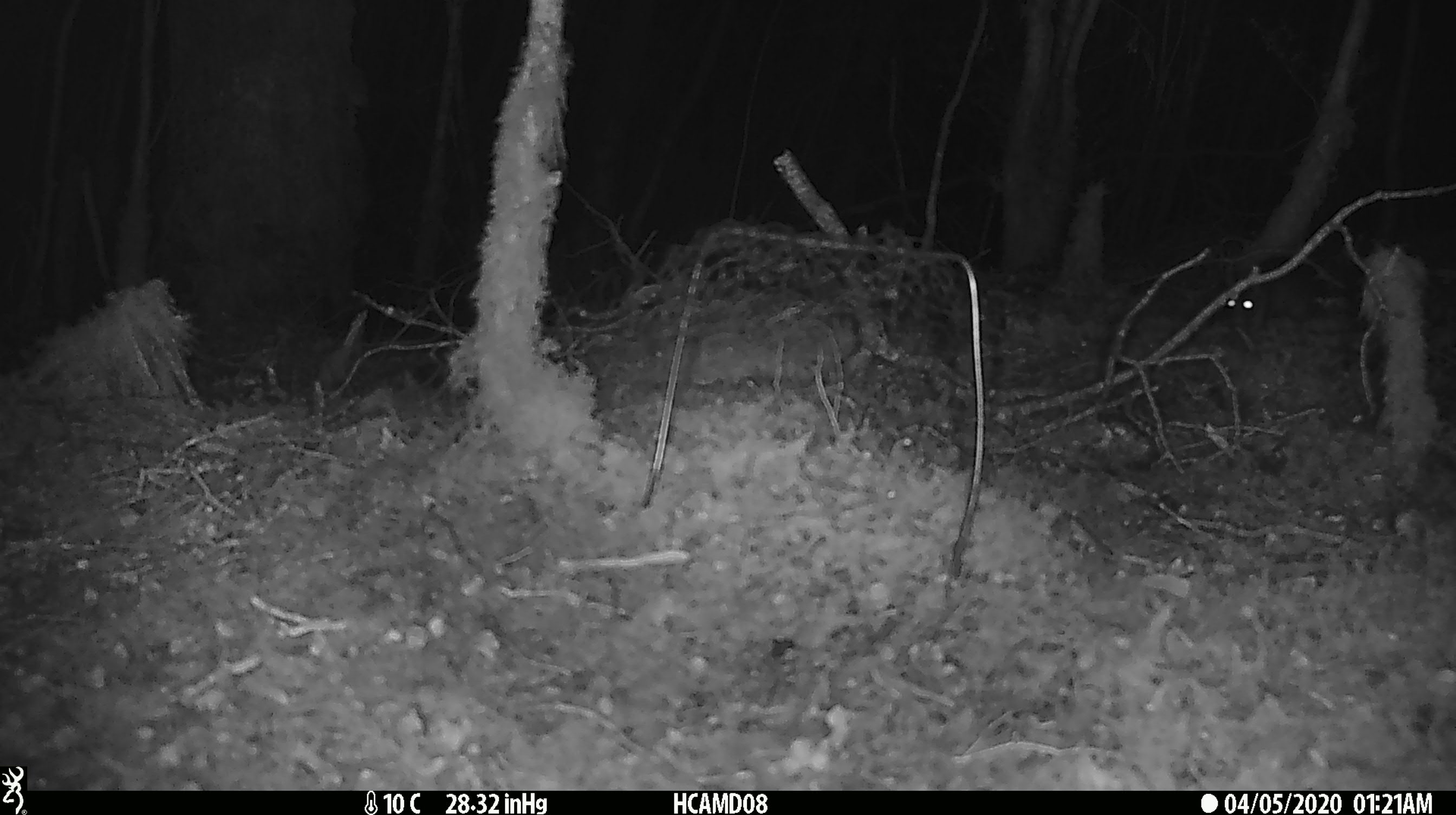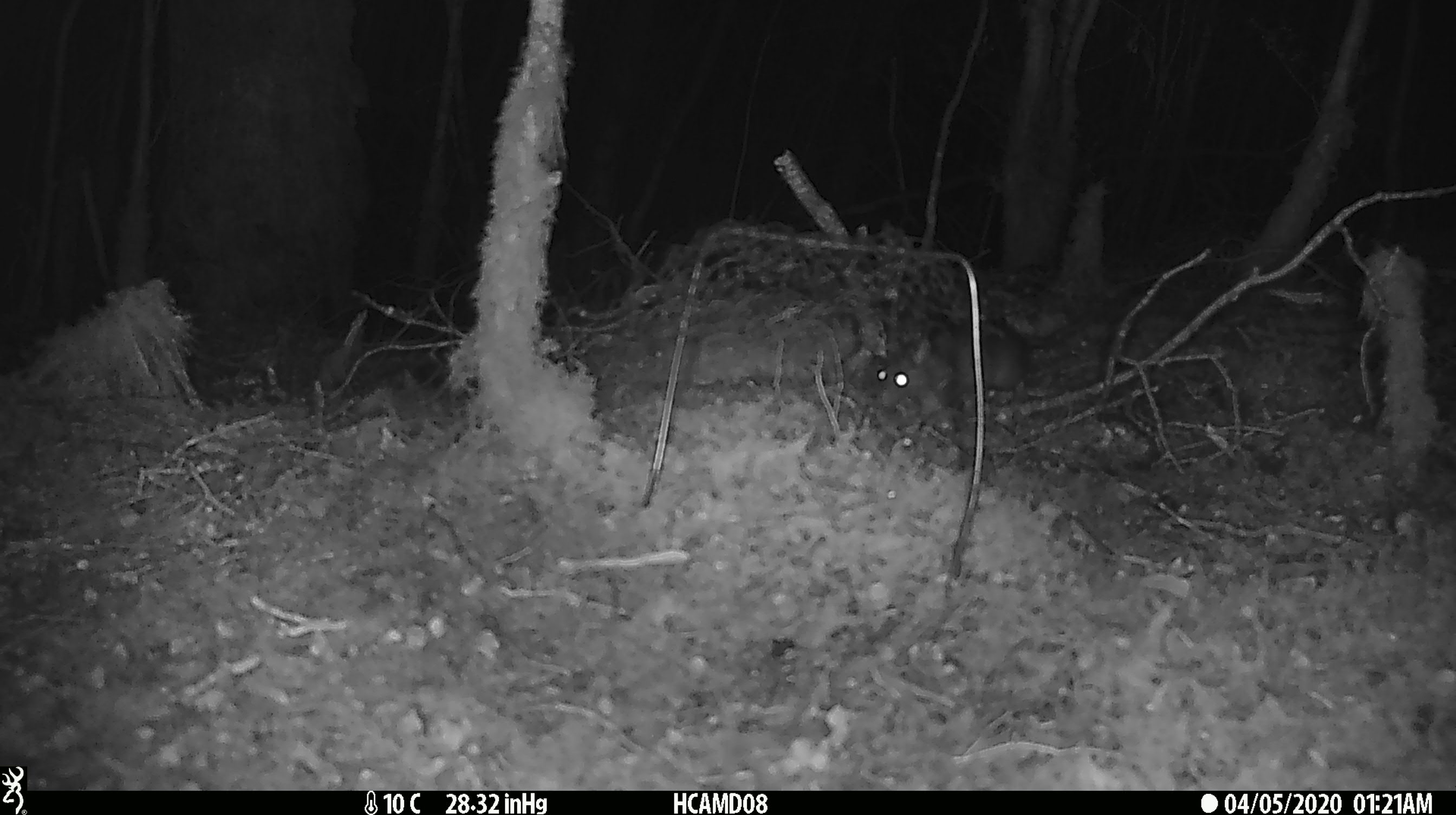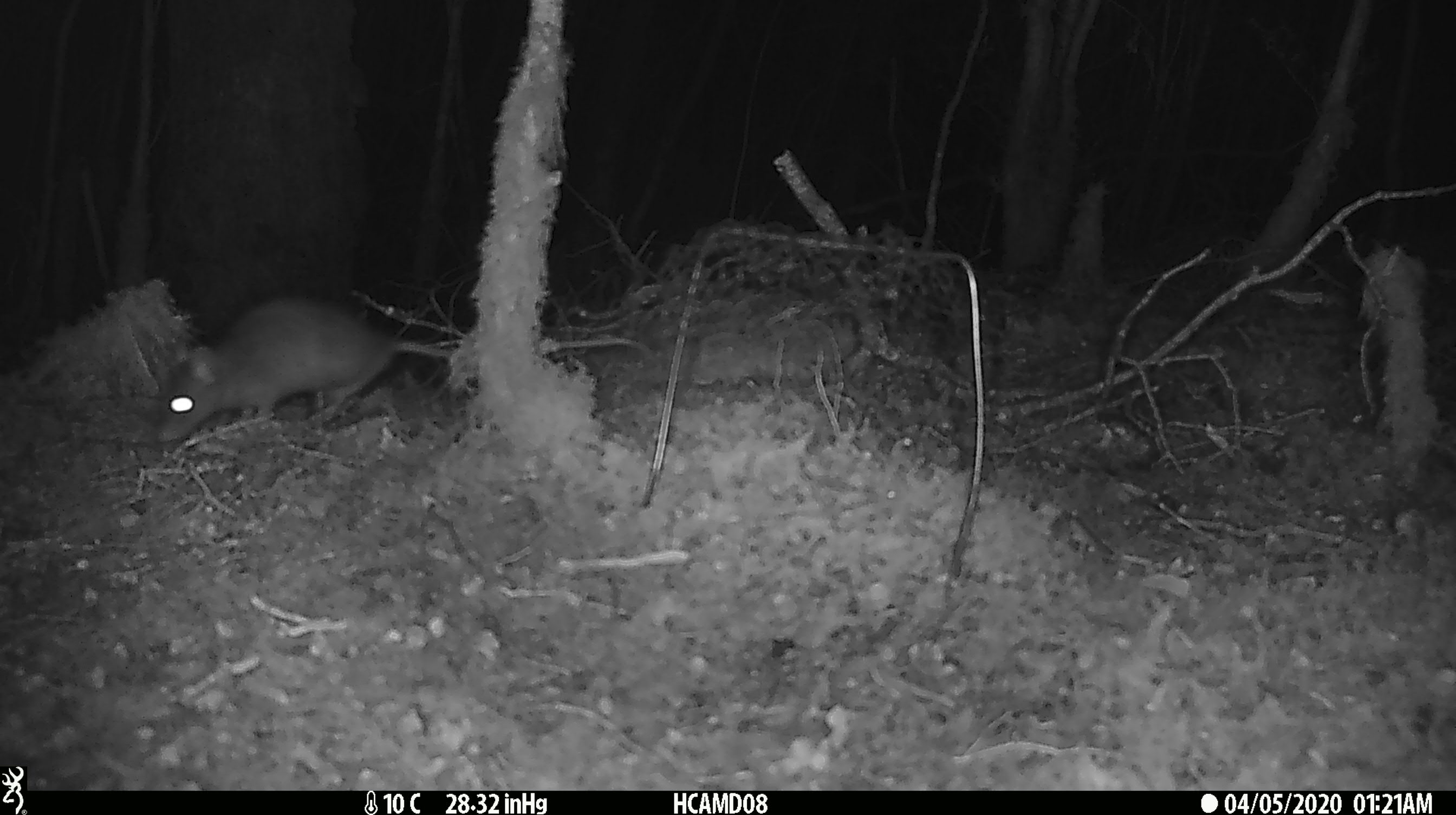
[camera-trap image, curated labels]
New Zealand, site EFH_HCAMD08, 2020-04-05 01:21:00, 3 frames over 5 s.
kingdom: Animalia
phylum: Chordata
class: Mammalia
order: Rodentia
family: Muridae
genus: Rattus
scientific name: Rattus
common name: rat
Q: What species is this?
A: Rat (Rattus).